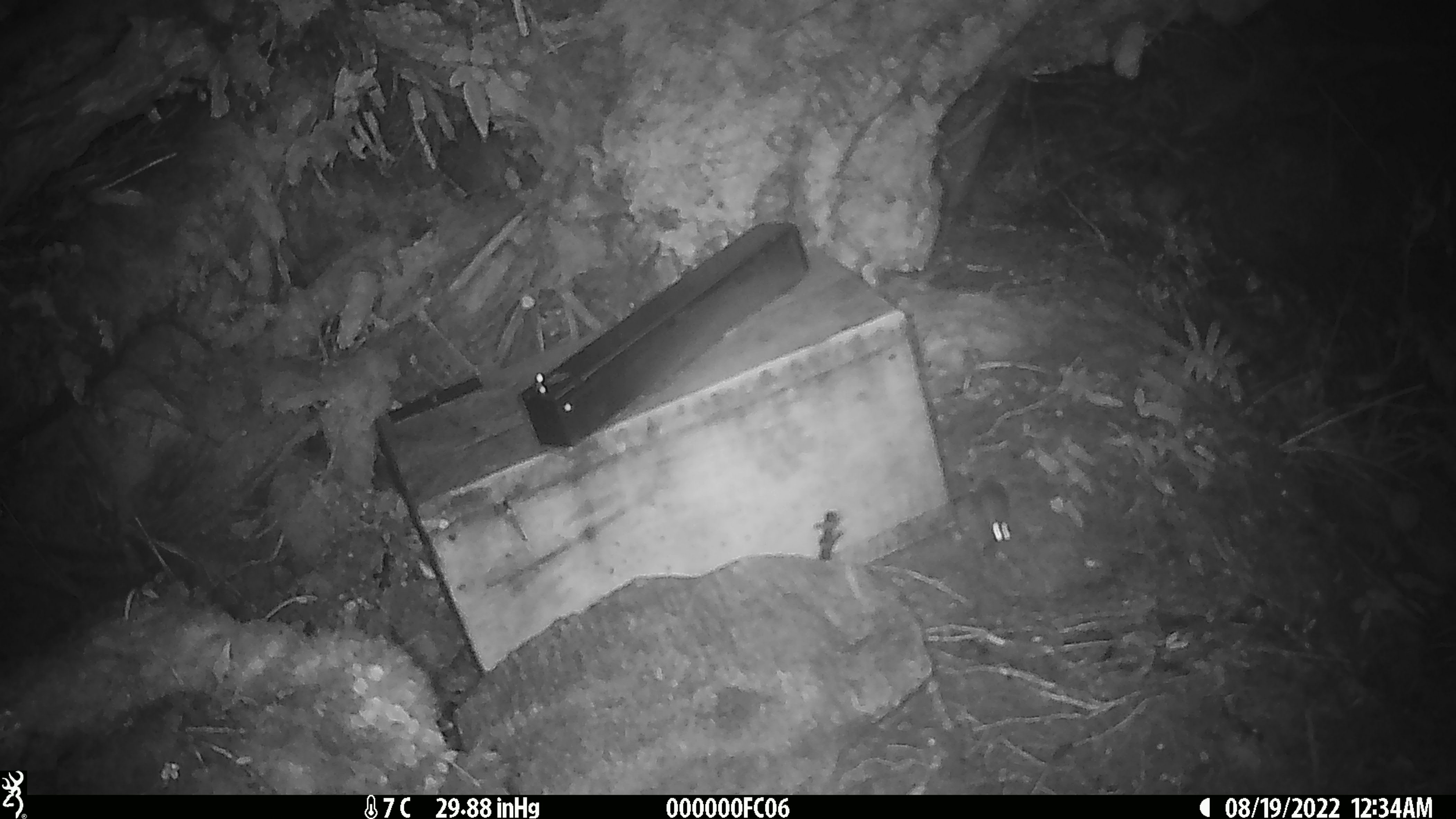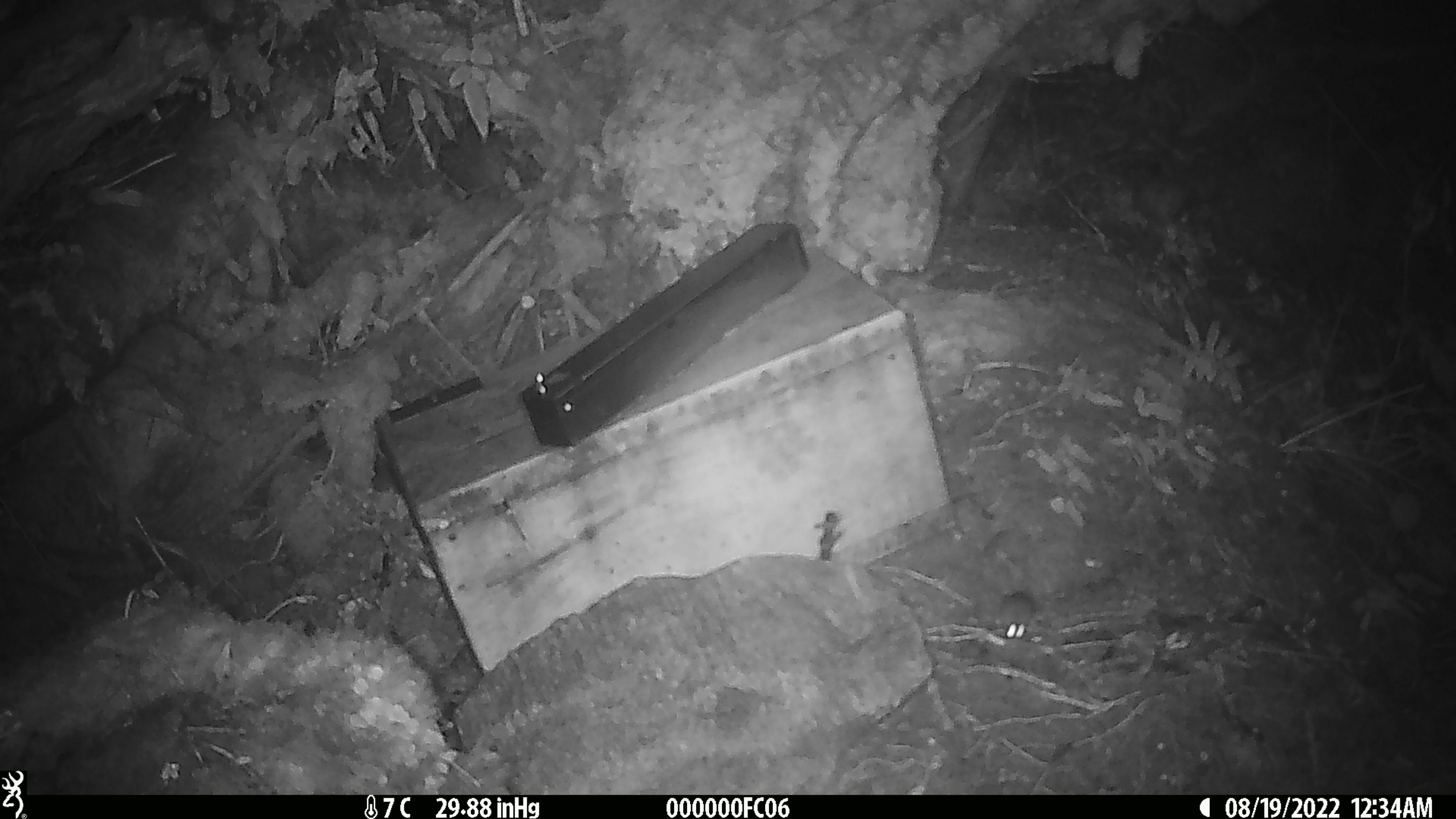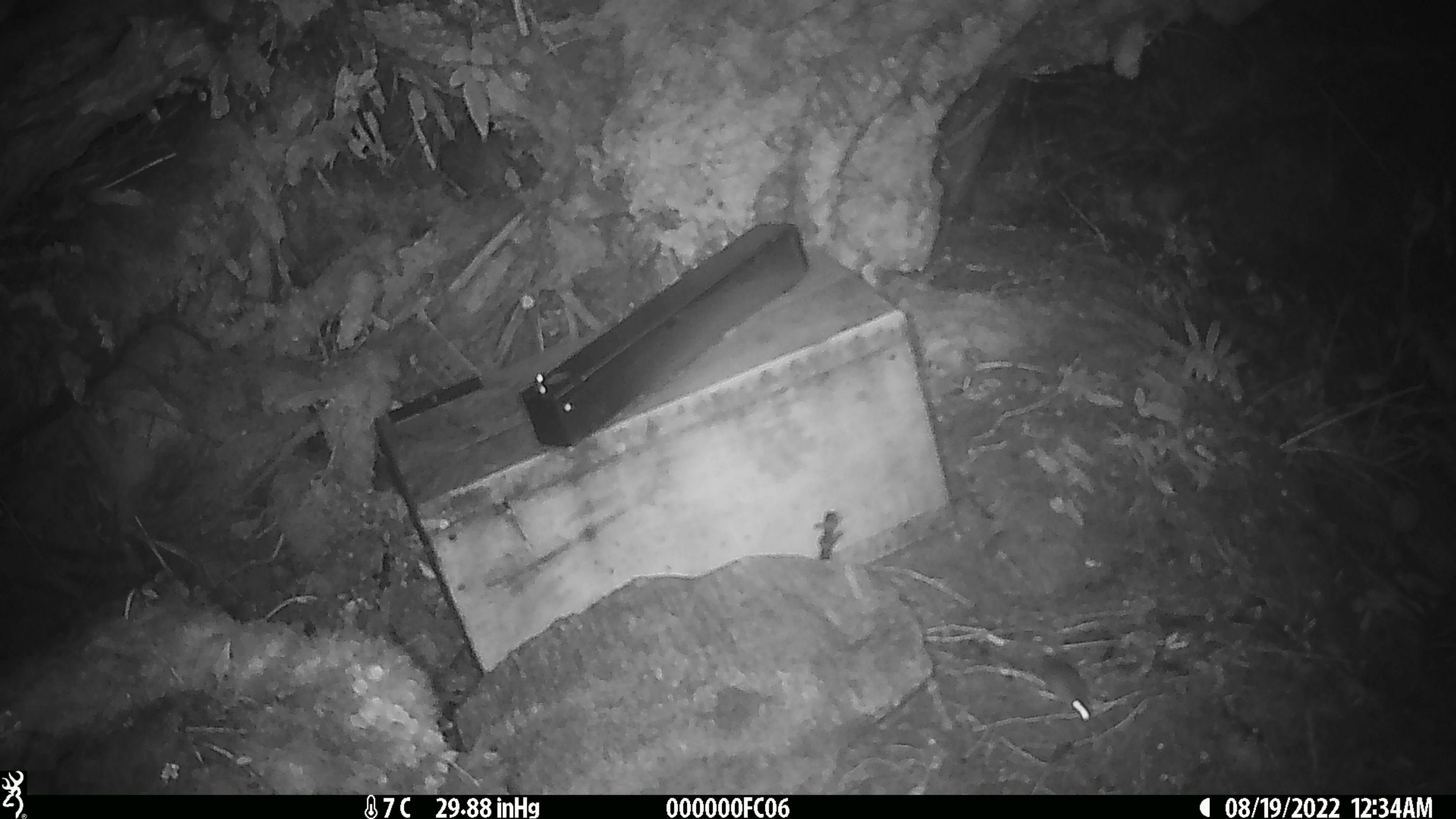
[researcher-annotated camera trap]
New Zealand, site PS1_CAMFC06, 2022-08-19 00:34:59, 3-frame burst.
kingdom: Animalia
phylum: Chordata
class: Mammalia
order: Rodentia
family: Muridae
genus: Mus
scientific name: Mus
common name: mouse